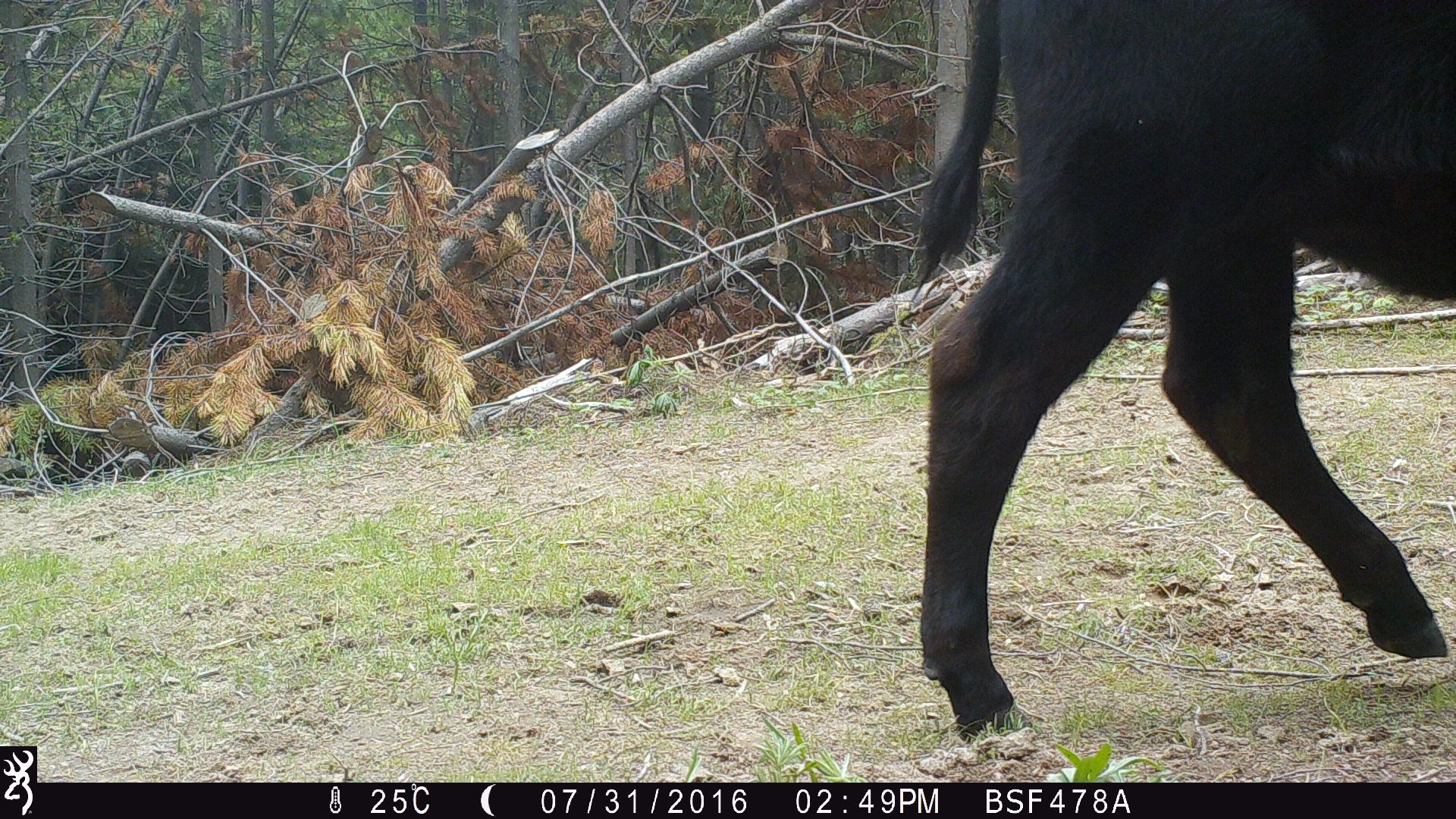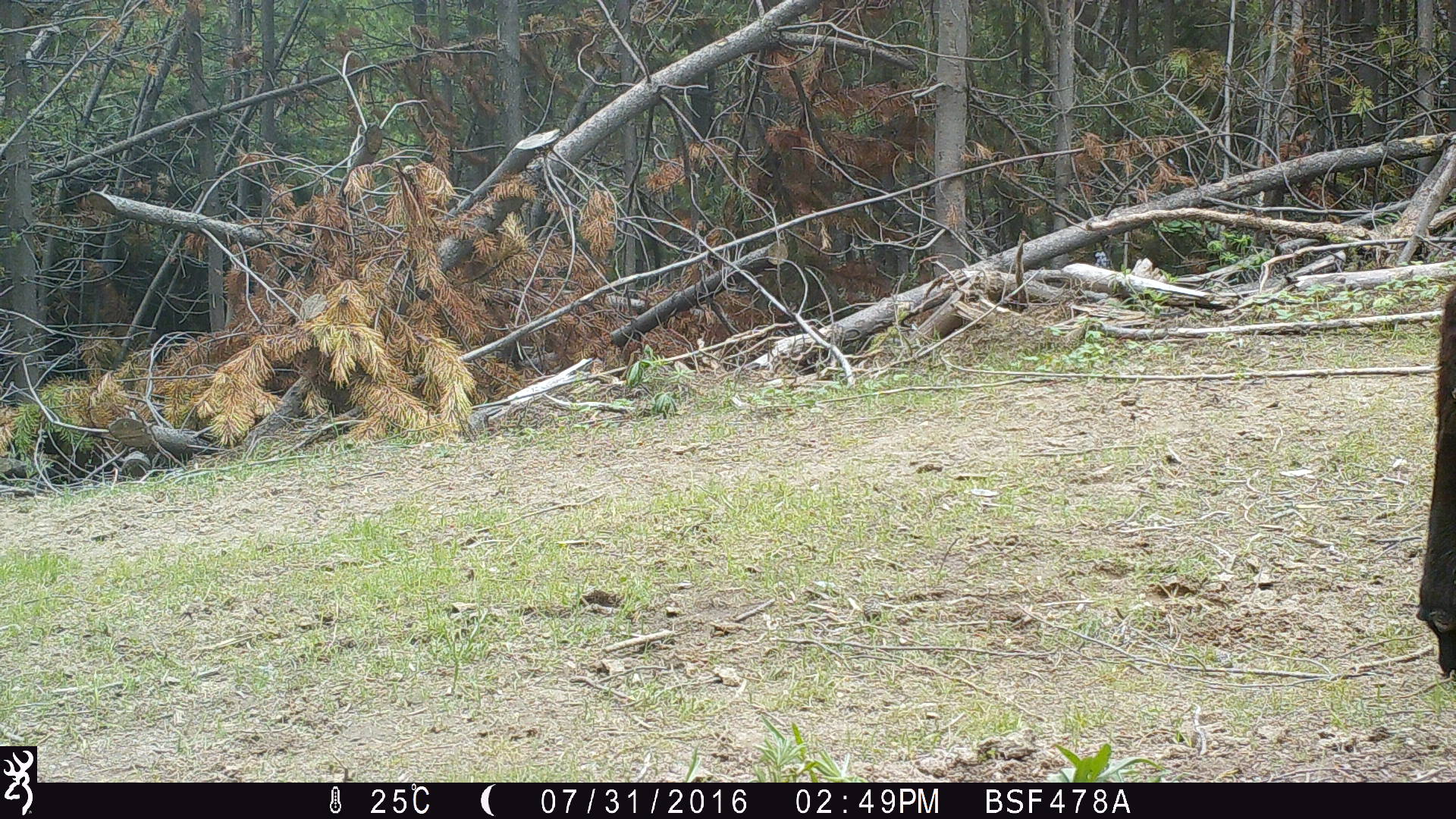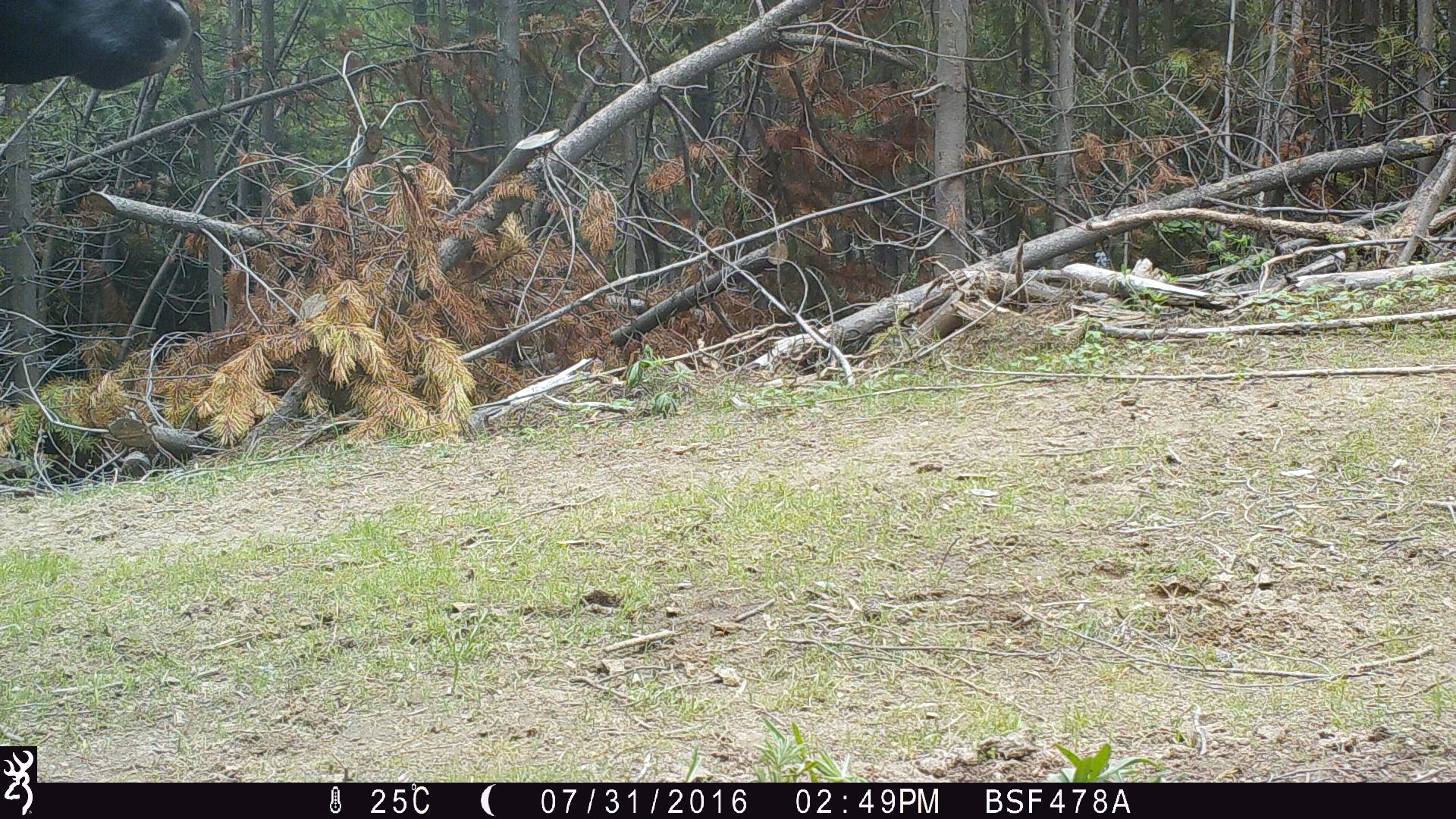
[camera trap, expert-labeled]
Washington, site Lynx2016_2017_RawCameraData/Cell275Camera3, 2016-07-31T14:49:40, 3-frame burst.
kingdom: Animalia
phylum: Chordata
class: Mammalia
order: Artiodactyla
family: Bovidae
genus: Bos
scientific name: Bos taurus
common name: domestic cattle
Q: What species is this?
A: Domestic cattle (Bos taurus).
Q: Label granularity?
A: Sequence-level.